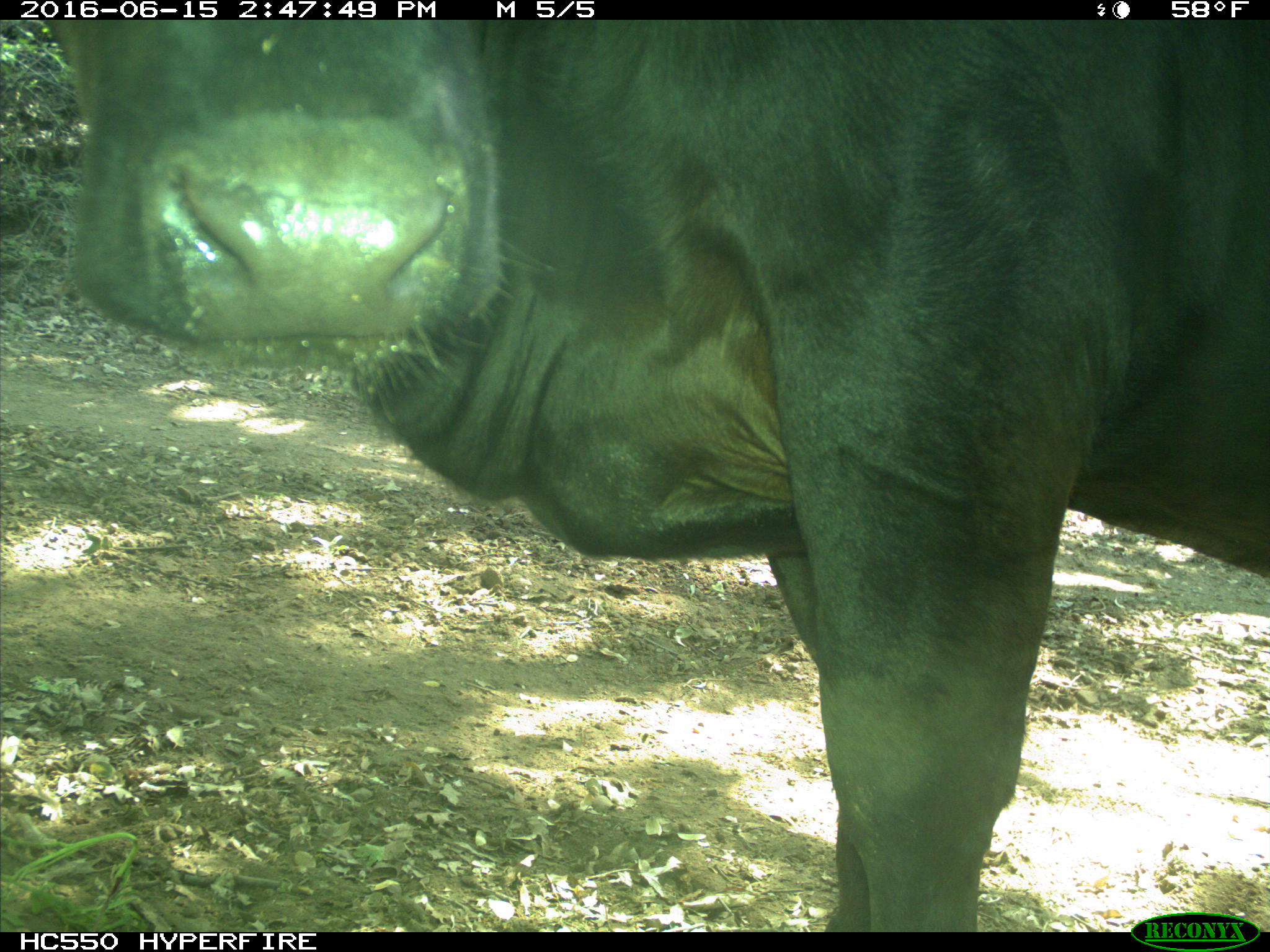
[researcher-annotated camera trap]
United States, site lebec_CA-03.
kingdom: Animalia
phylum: Chordata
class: Mammalia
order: Artiodactyla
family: Bovidae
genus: Bos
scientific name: Bos taurus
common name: domestic cow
Bos taurus (domestic cow).